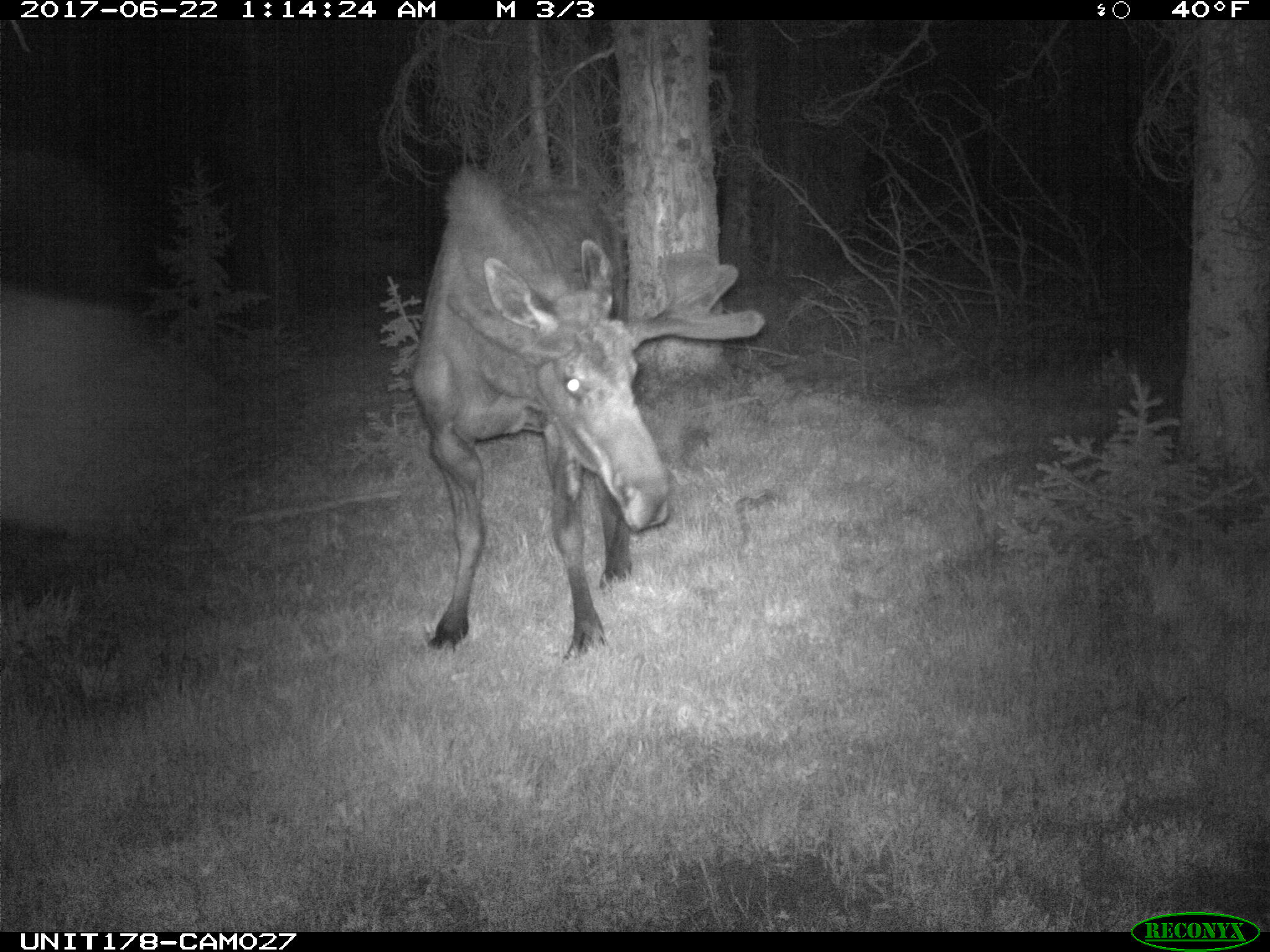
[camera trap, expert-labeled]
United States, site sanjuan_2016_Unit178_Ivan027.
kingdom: Animalia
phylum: Chordata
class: Mammalia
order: Artiodactyla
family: Cervidae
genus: Alces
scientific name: Alces alces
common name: moose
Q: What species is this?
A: Alces alces (moose).